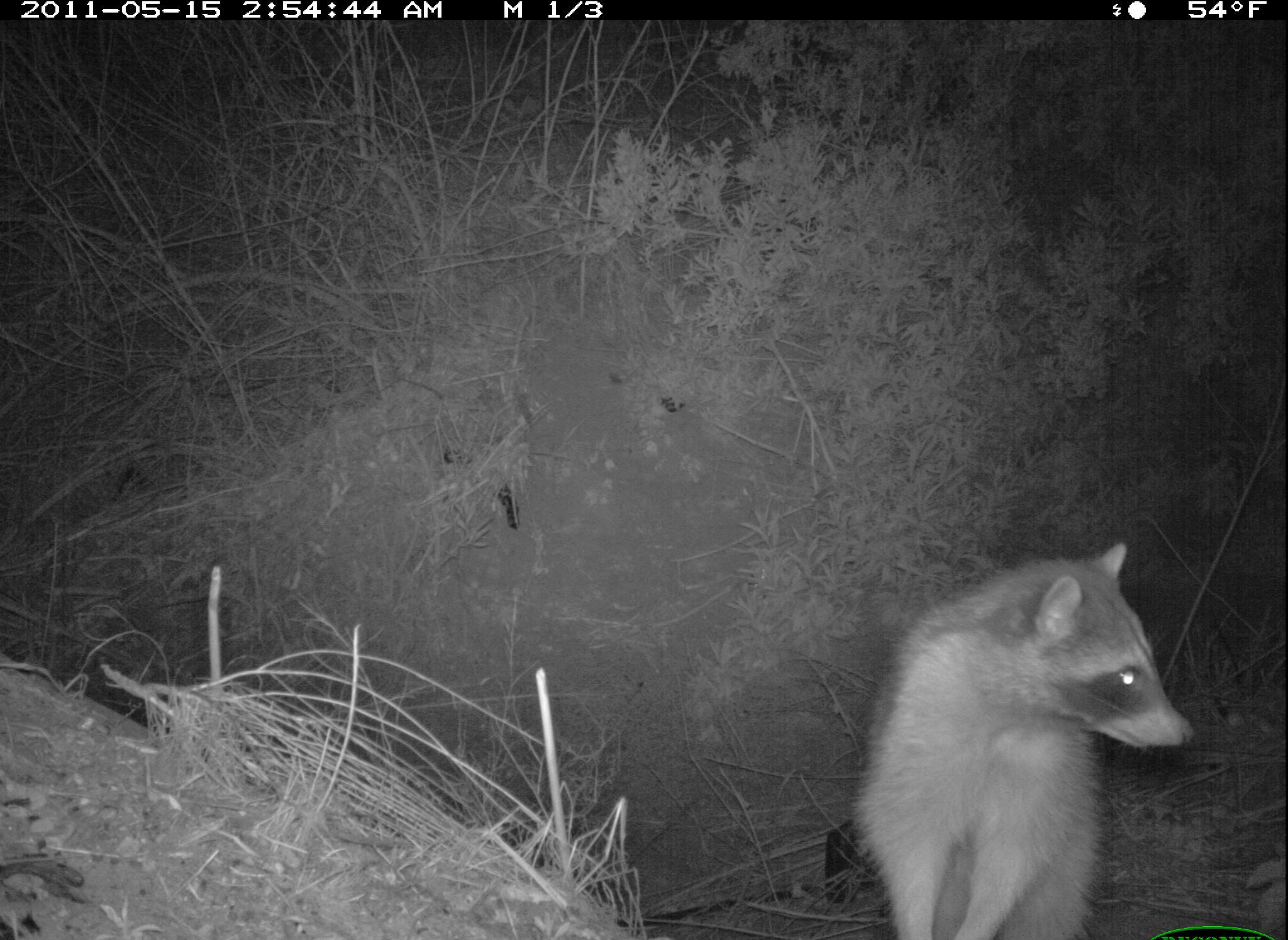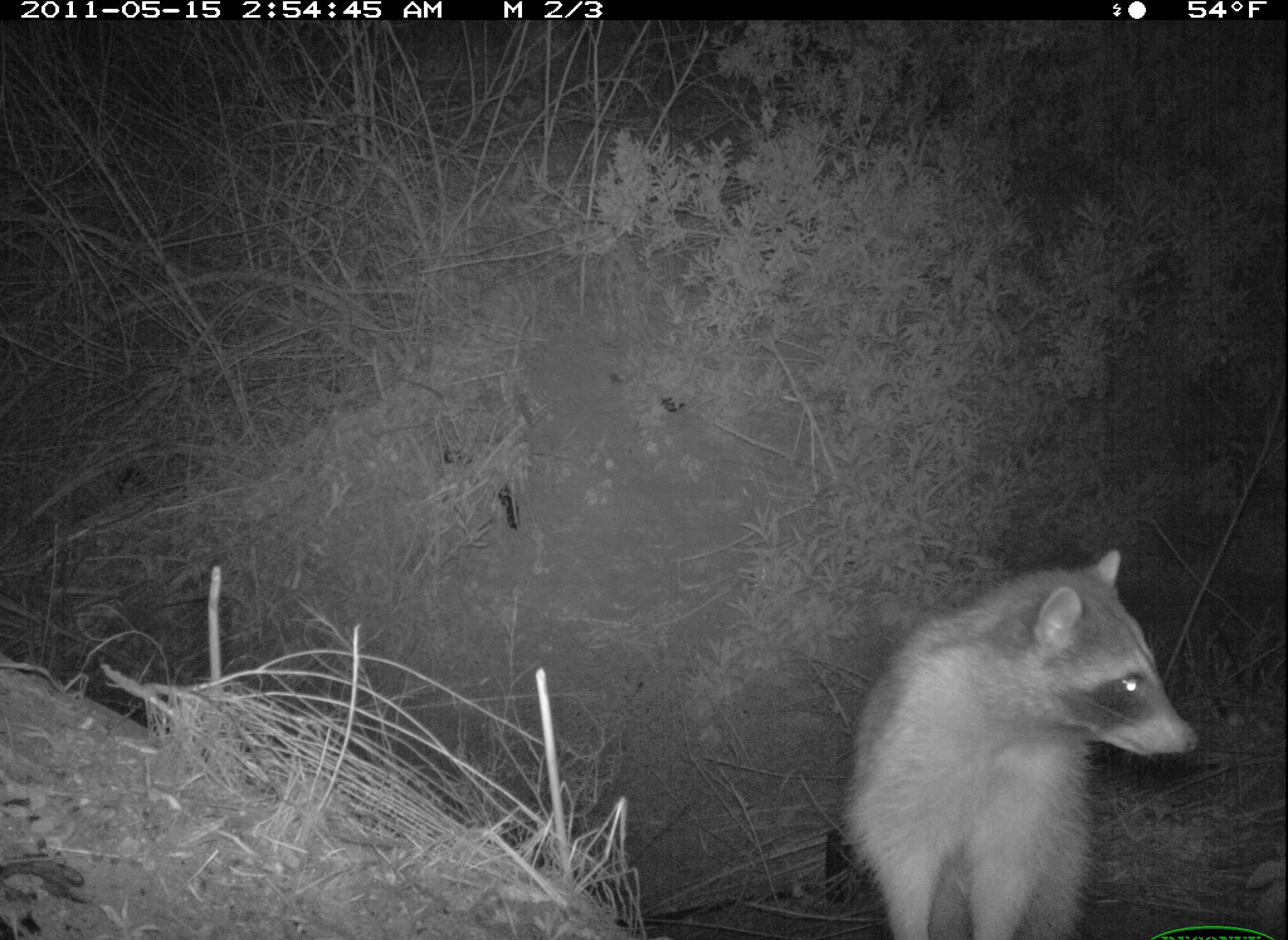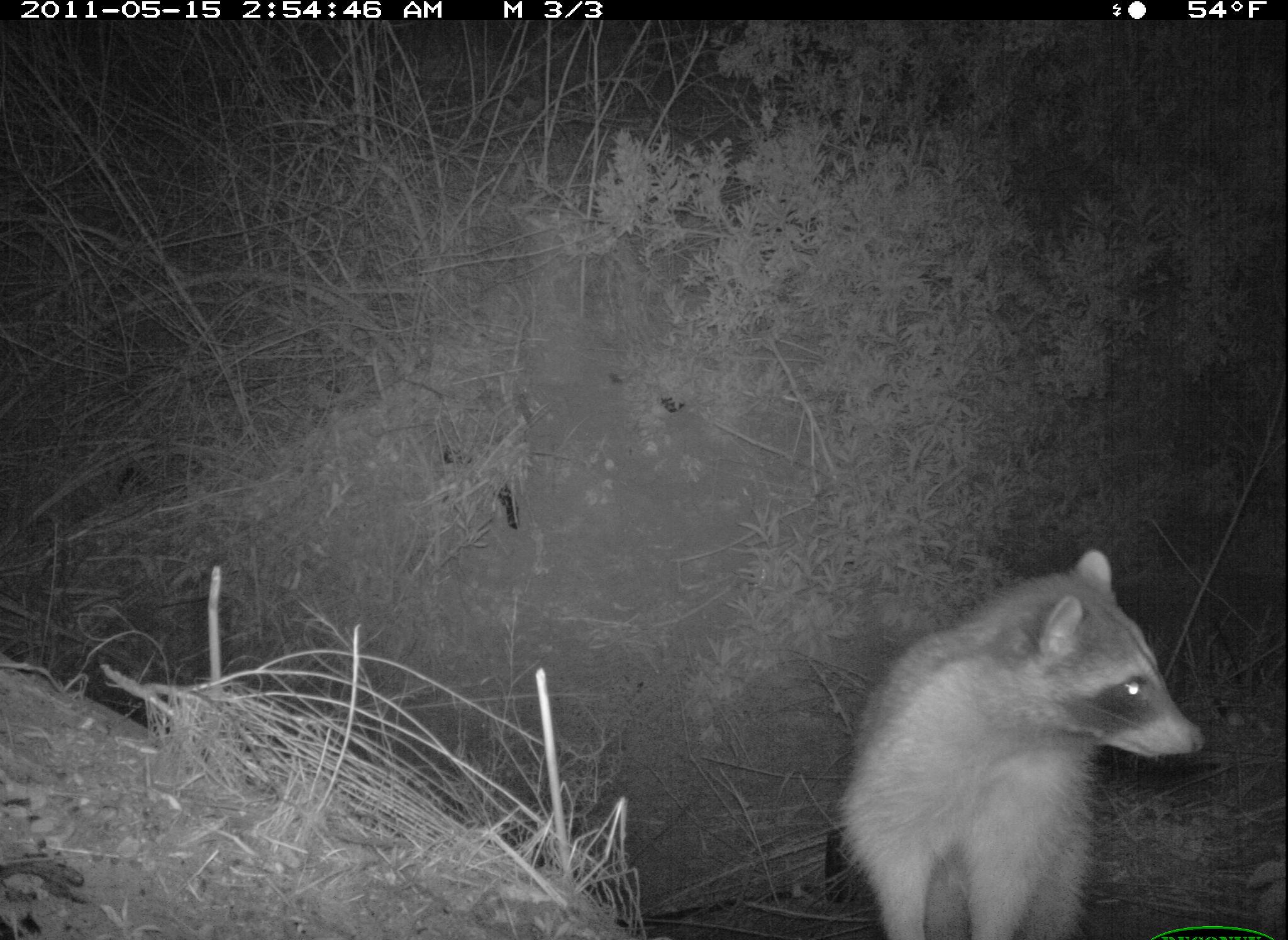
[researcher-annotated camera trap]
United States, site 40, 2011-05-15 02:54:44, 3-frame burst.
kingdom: Animalia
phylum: Chordata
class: Mammalia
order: Carnivora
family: Procyonidae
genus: Procyon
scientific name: Procyon lotor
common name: raccoon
Raccoon (Procyon lotor).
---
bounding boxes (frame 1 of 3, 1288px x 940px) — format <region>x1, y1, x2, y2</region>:
raccoon: <region>847, 532, 1198, 931</region>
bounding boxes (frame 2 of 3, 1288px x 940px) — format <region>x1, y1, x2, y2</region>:
raccoon: <region>837, 546, 1211, 940</region>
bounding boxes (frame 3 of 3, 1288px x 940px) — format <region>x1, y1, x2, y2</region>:
raccoon: <region>821, 543, 1214, 940</region>